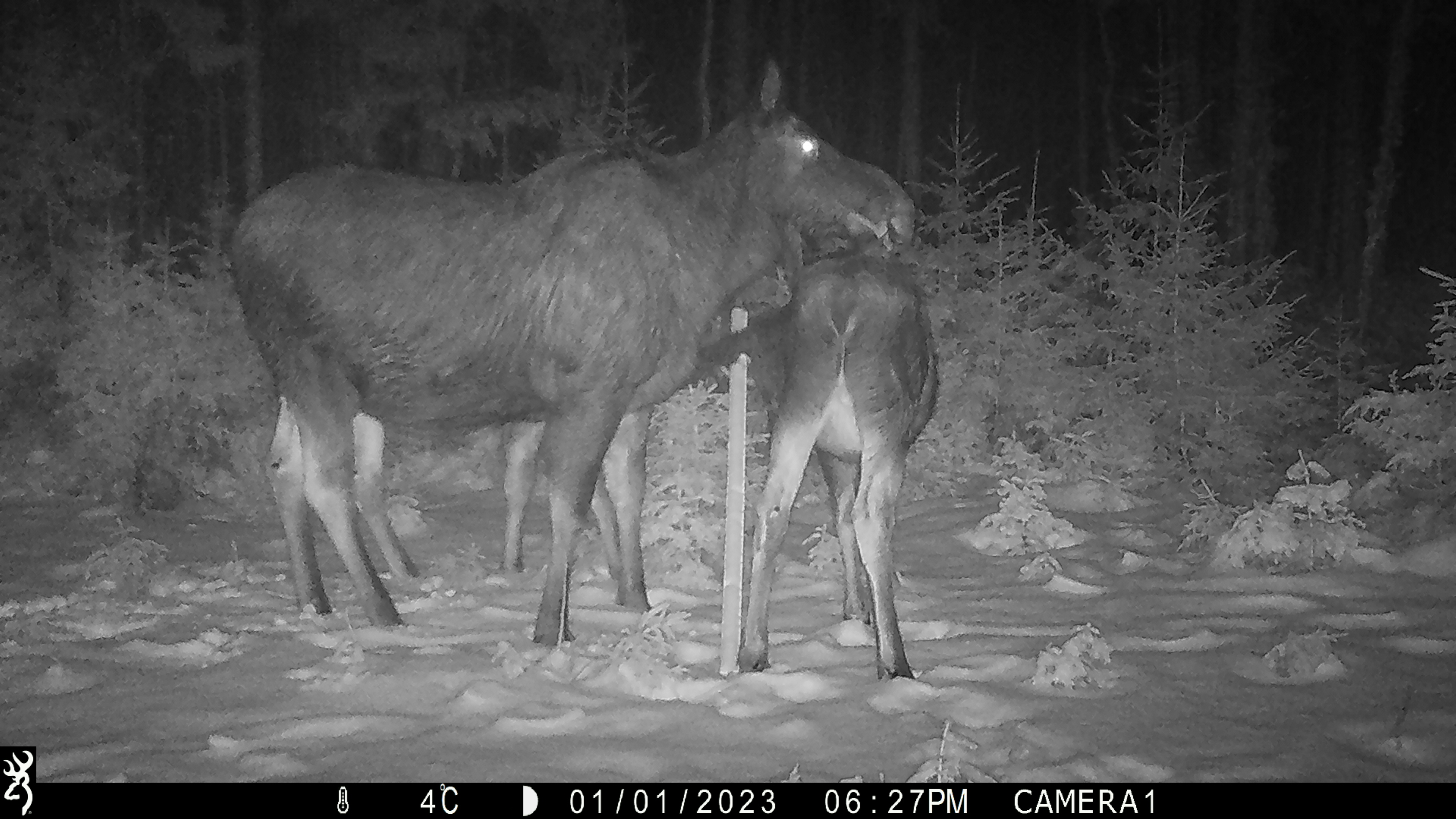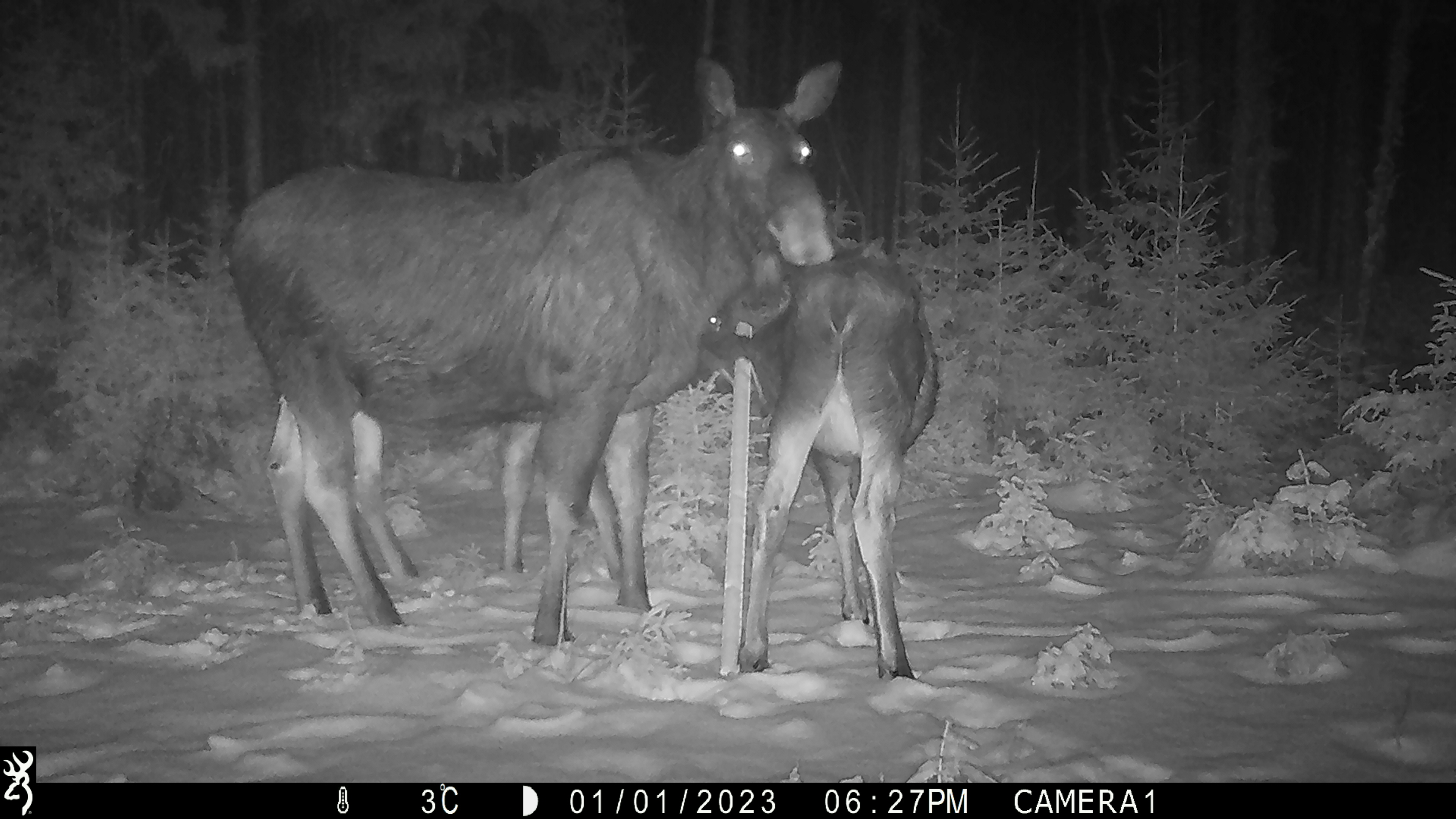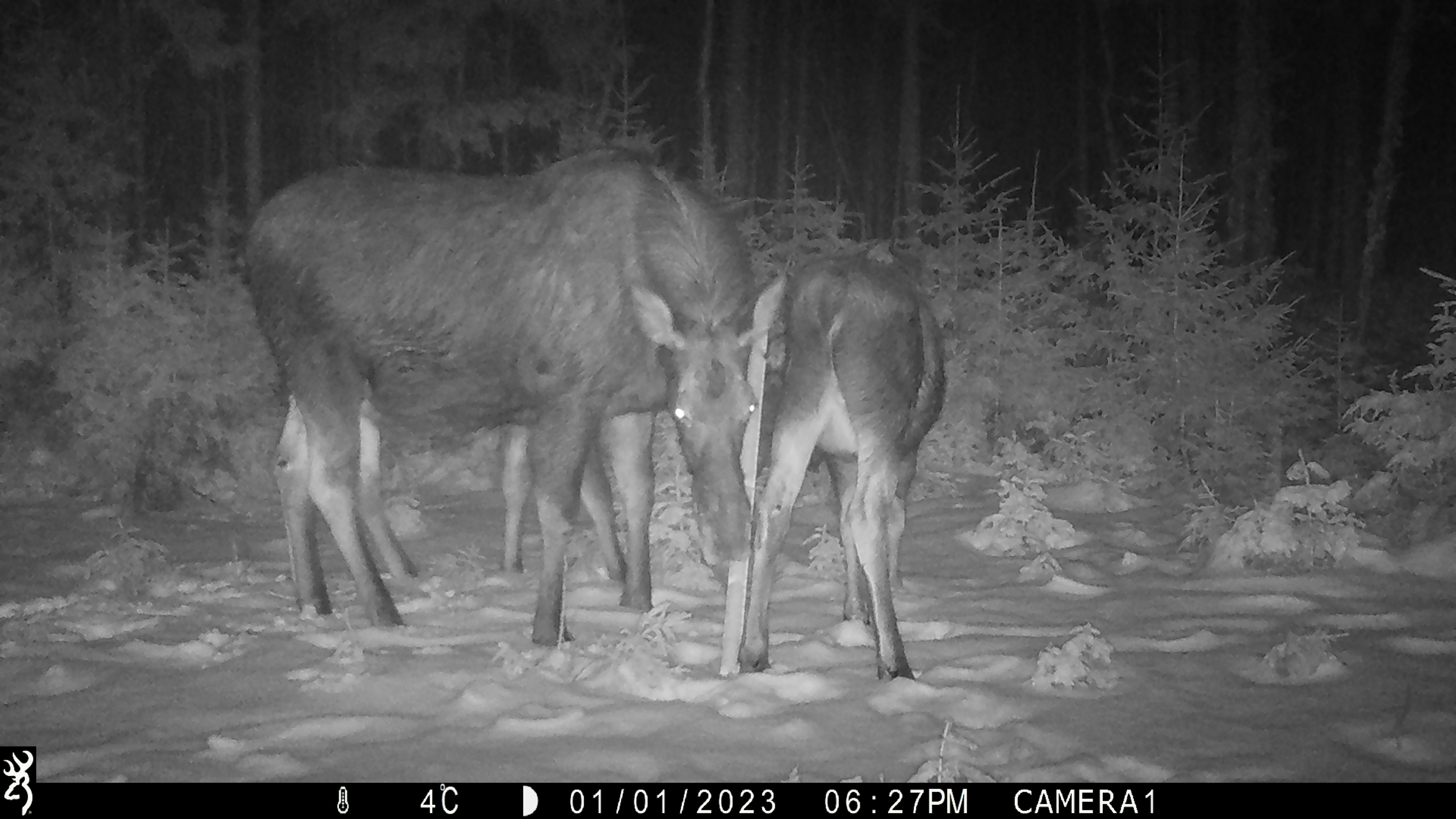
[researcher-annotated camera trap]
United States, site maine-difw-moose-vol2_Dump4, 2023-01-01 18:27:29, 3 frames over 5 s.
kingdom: Animalia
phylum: Chordata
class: Mammalia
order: Artiodactyla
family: Cervidae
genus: Alces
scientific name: Alces alces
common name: moose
Moose (Alces alces).